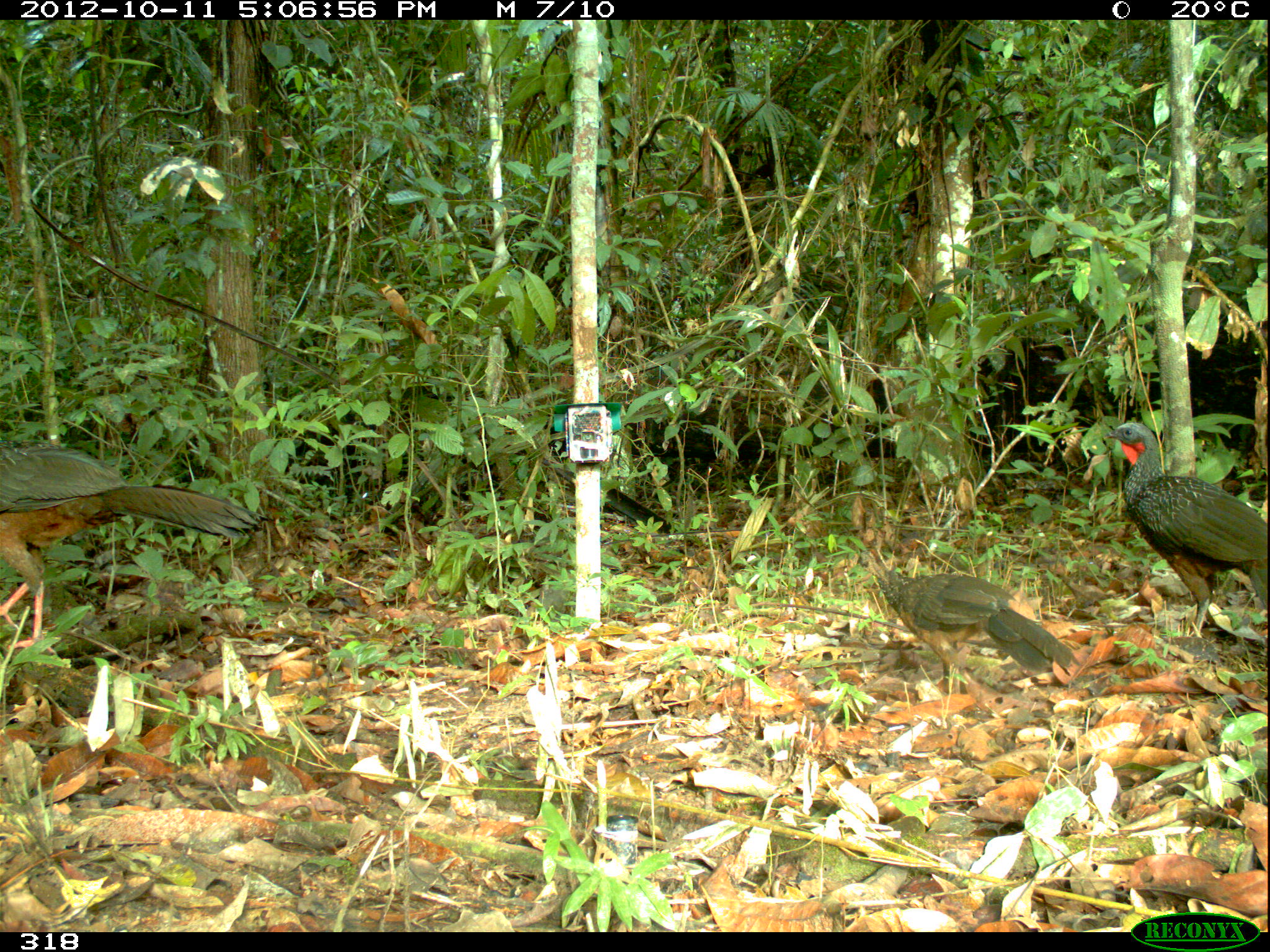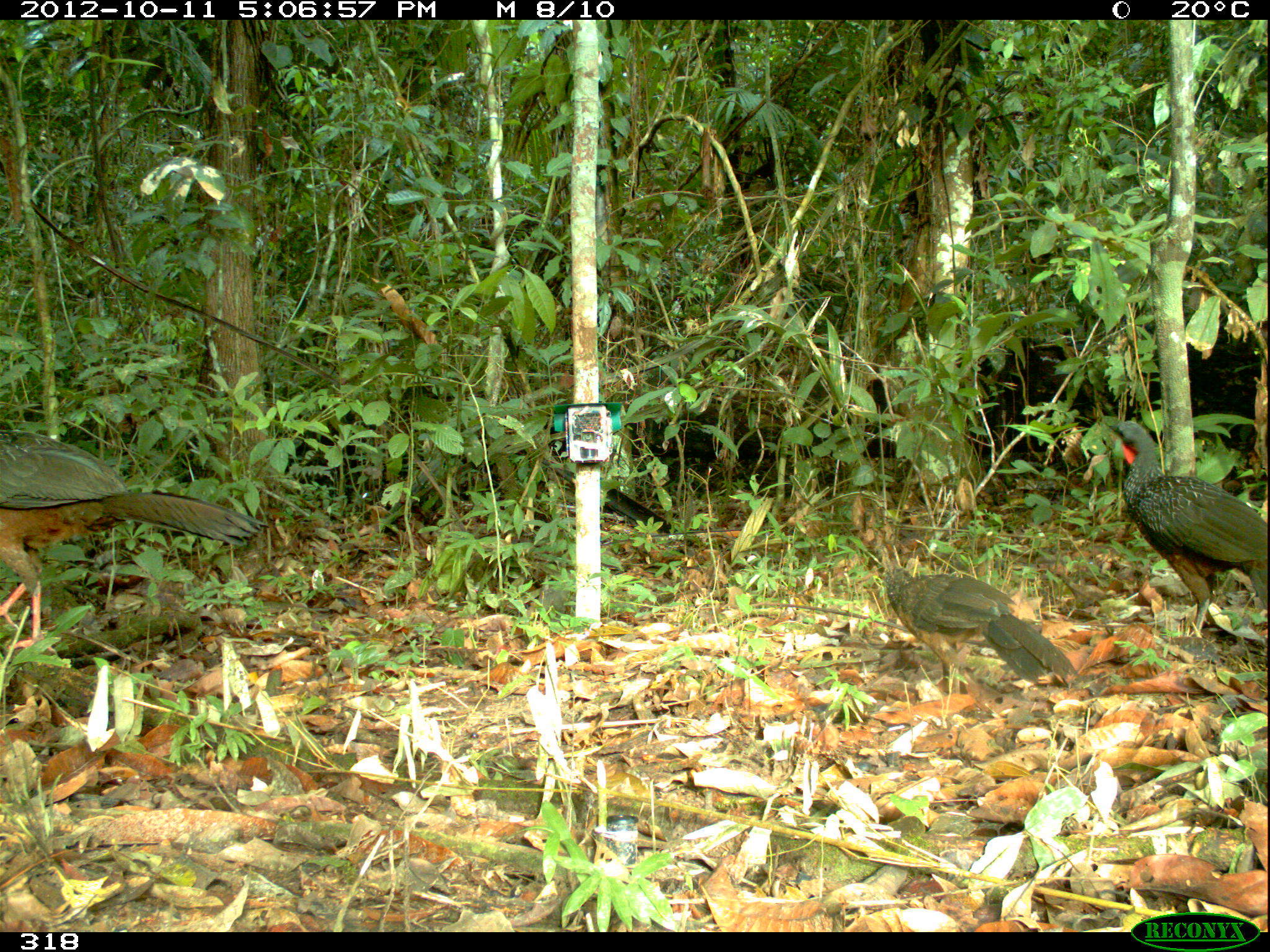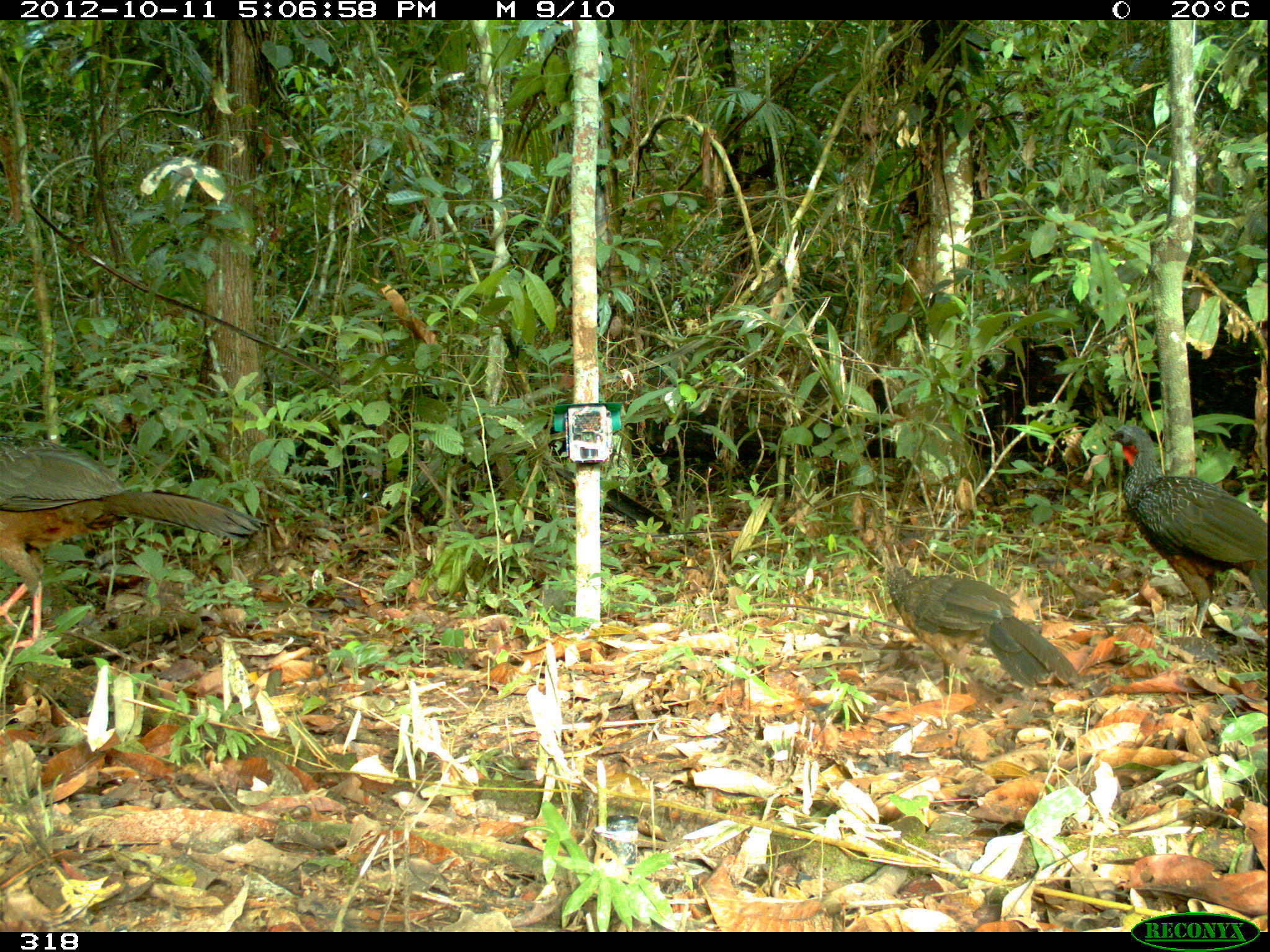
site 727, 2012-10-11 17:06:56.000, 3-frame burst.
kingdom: Animalia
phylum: Chordata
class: Aves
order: Galliformes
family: Cracidae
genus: Penelope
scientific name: Penelope jacquacu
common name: spix's guan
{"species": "Penelope jacquacu (spix's guan)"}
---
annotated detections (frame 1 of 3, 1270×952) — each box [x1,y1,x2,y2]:
penelope jacquacu: [0,439,274,654]; [1103,422,1267,636]; [855,548,1081,694]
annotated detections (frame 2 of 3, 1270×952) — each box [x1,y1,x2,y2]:
penelope jacquacu: [0,428,269,654]; [1106,421,1267,636]; [866,543,1079,693]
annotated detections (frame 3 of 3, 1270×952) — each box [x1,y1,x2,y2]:
penelope jacquacu: [0,436,269,654]; [1105,425,1267,636]; [870,540,1082,692]